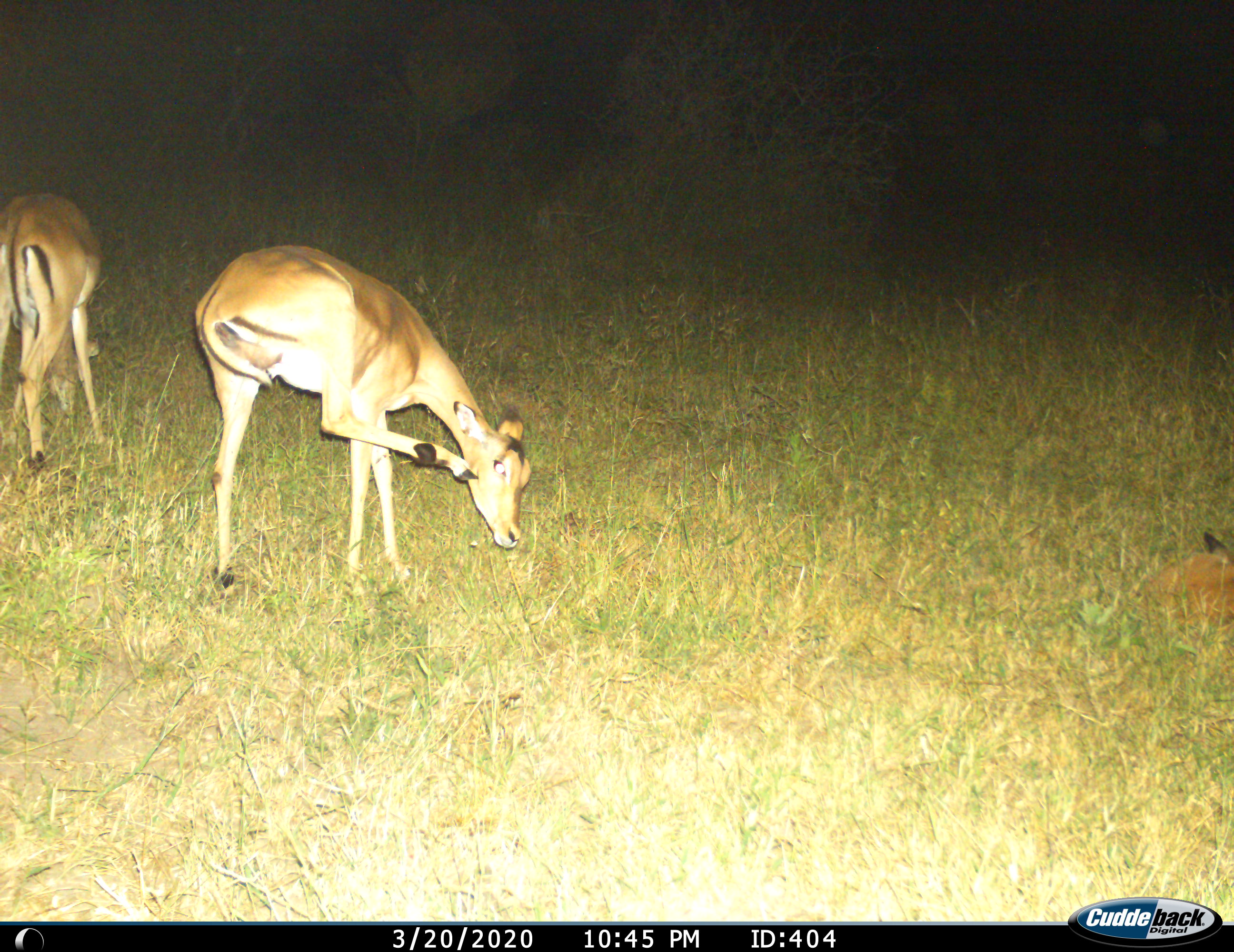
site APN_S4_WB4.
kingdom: Animalia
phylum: Chordata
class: Mammalia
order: Artiodactyla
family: Bovidae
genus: Aepyceros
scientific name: Aepyceros melampus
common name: impala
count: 2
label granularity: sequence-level